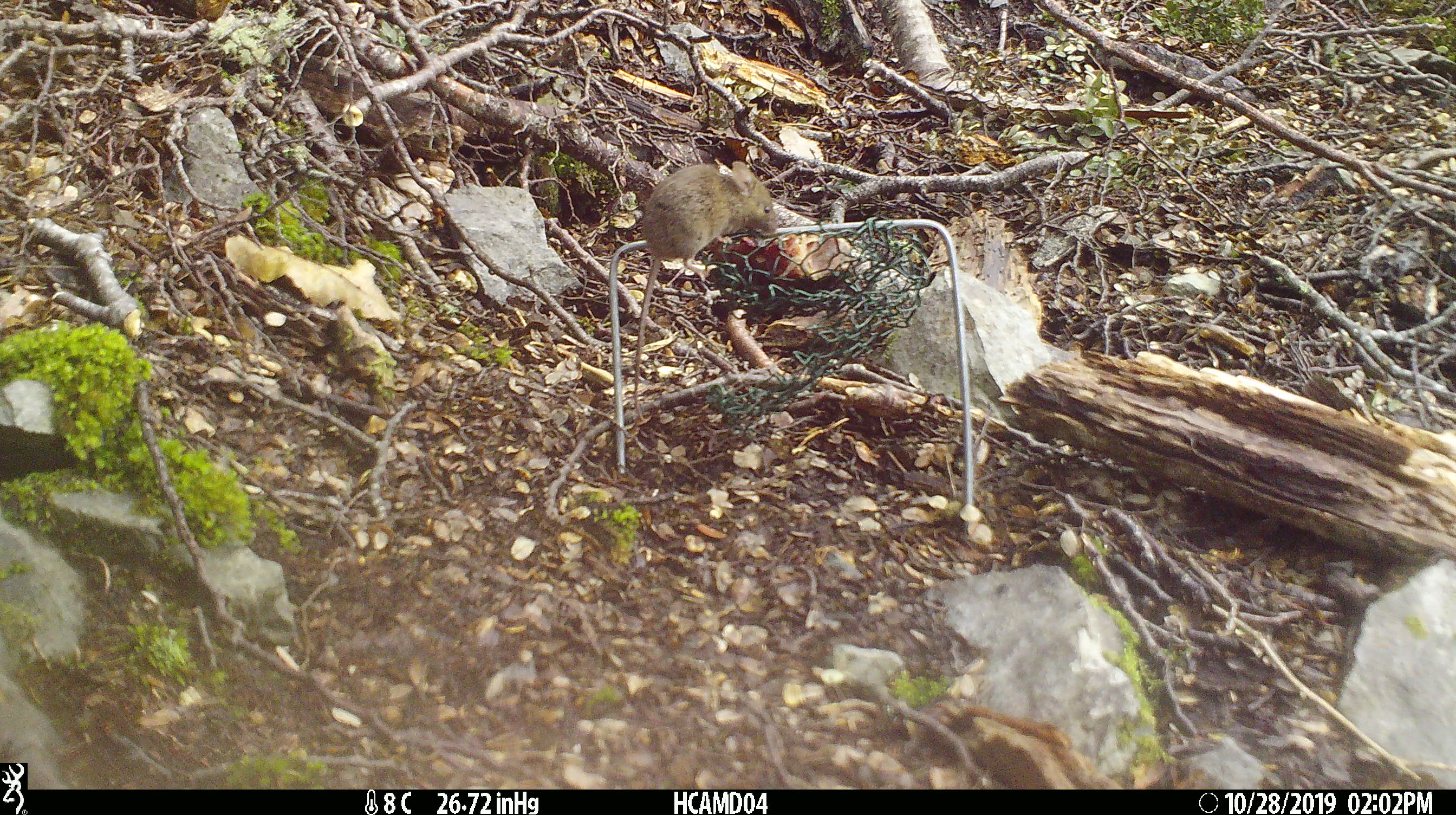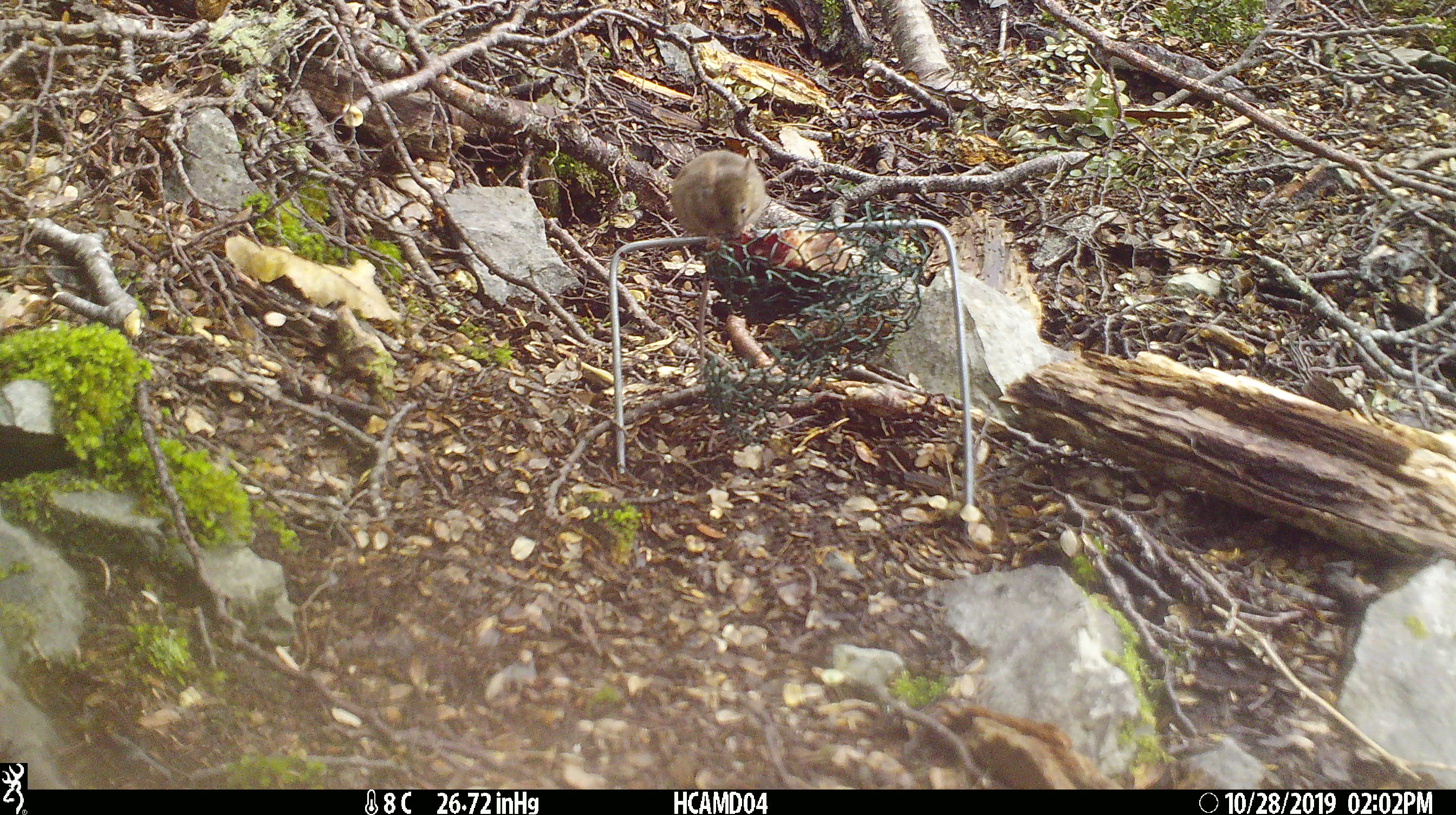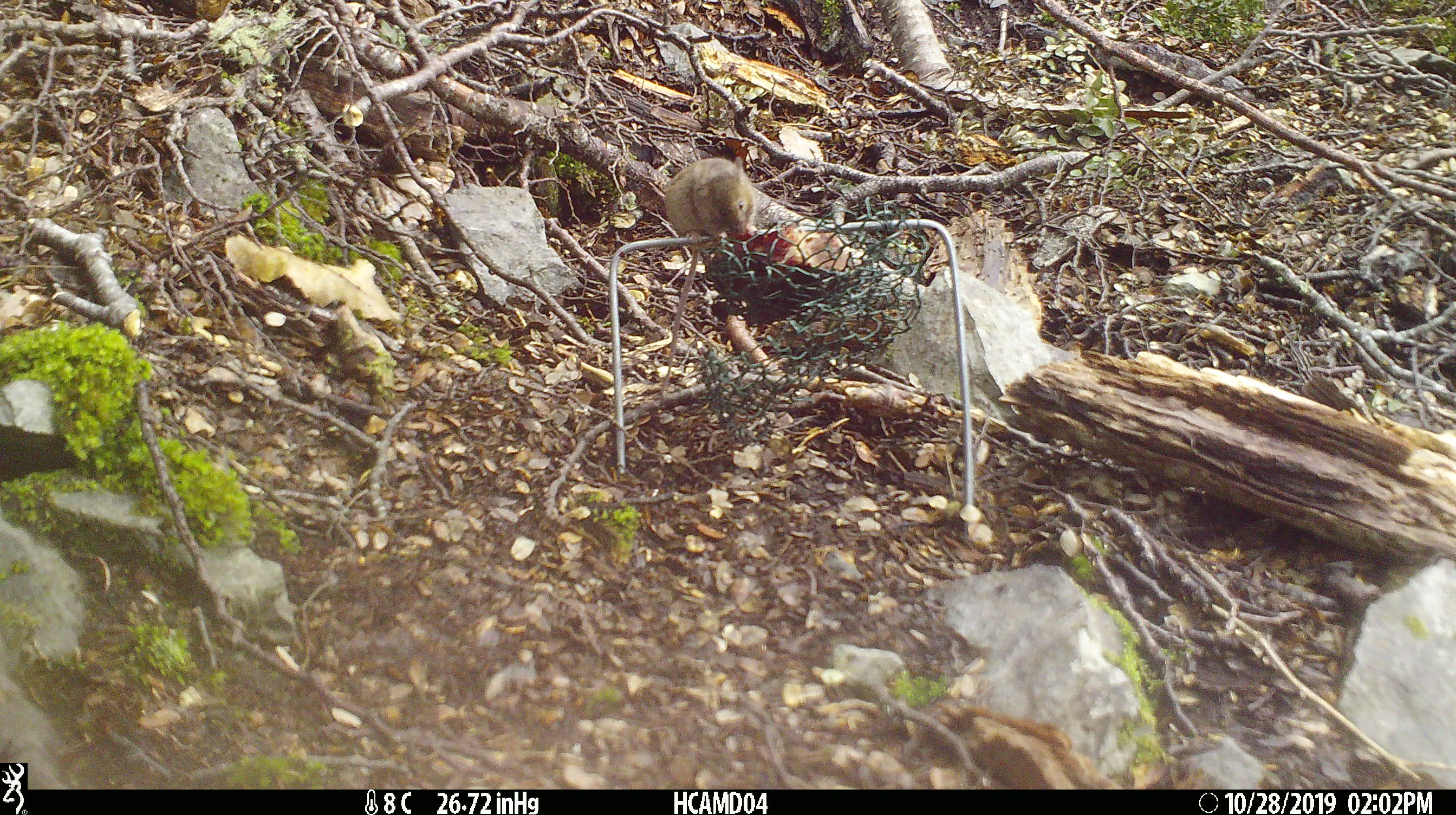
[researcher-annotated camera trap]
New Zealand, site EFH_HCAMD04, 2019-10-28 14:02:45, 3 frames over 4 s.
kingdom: Animalia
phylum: Chordata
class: Mammalia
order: Rodentia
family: Muridae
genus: Mus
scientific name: Mus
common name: mouse